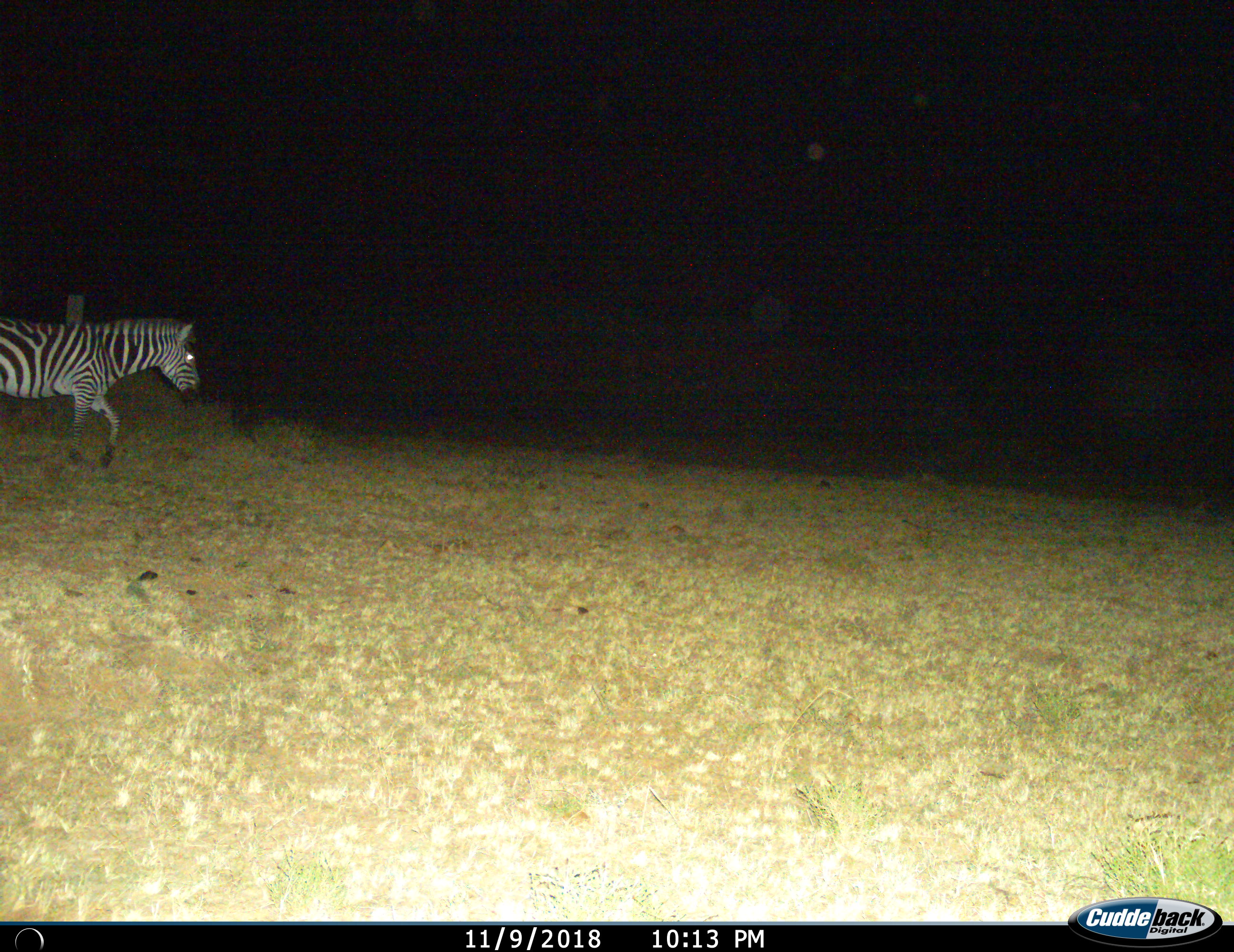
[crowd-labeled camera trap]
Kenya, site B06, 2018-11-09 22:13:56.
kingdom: Animalia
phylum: Chordata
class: Mammalia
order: Perissodactyla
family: Equidae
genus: Equus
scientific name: Equus quagga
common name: plains zebra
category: zebra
Zebra (plains zebra) (Equus quagga), count 1. Behavior (volunteer vote fractions): standing 0%, resting 0%, moving 100%, interacting 0%. Young present (vote fraction): 0%. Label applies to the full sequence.